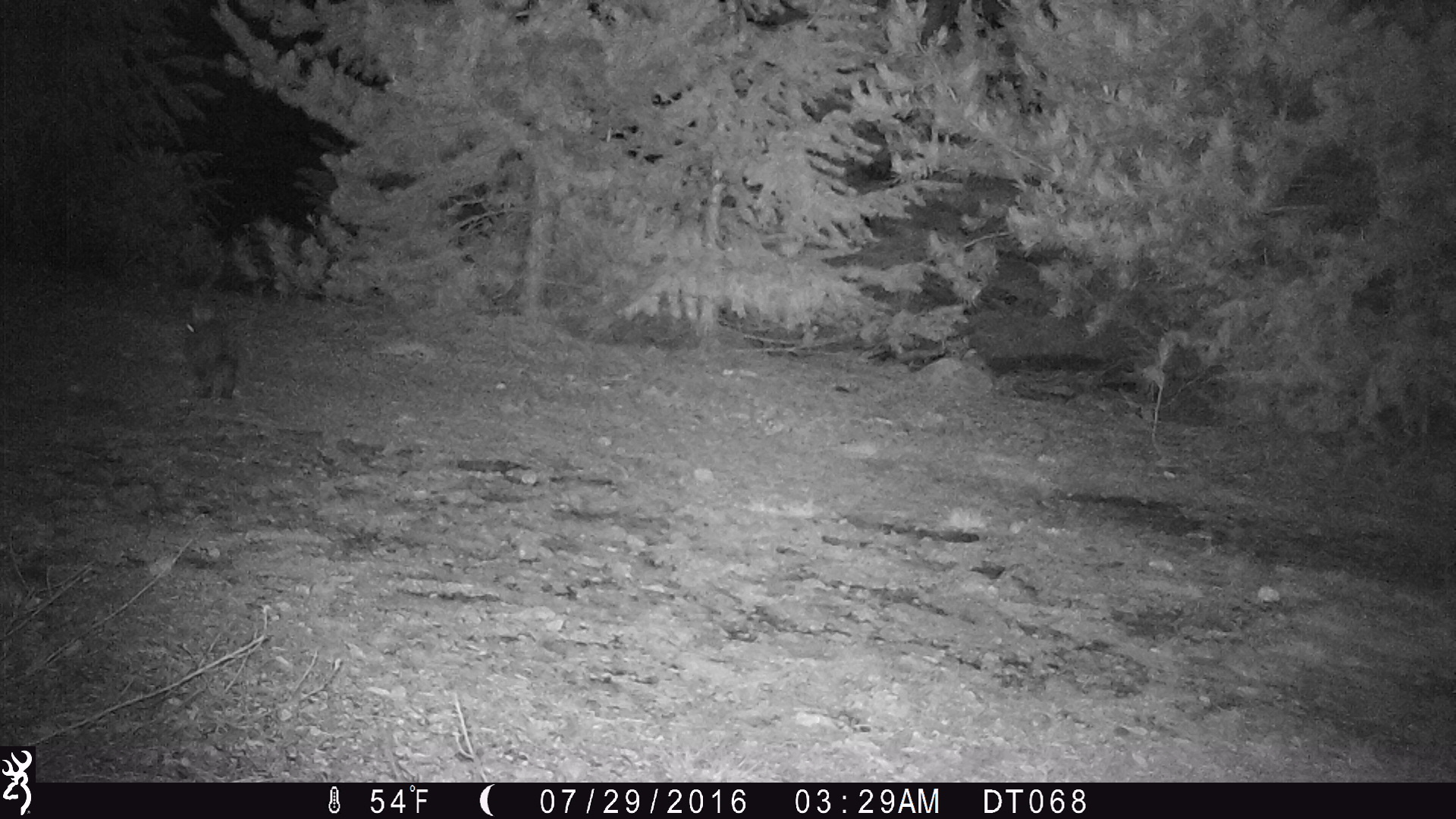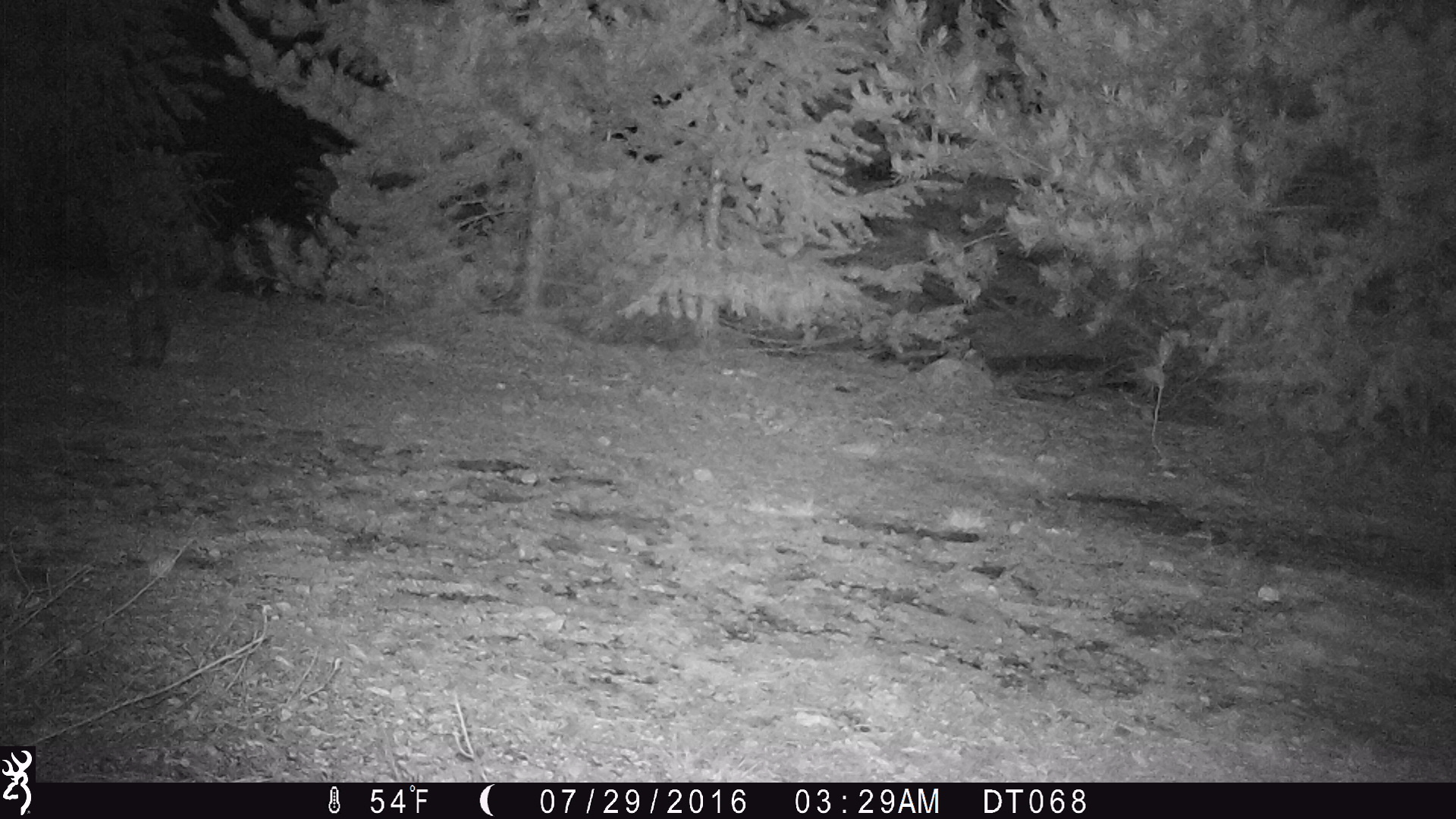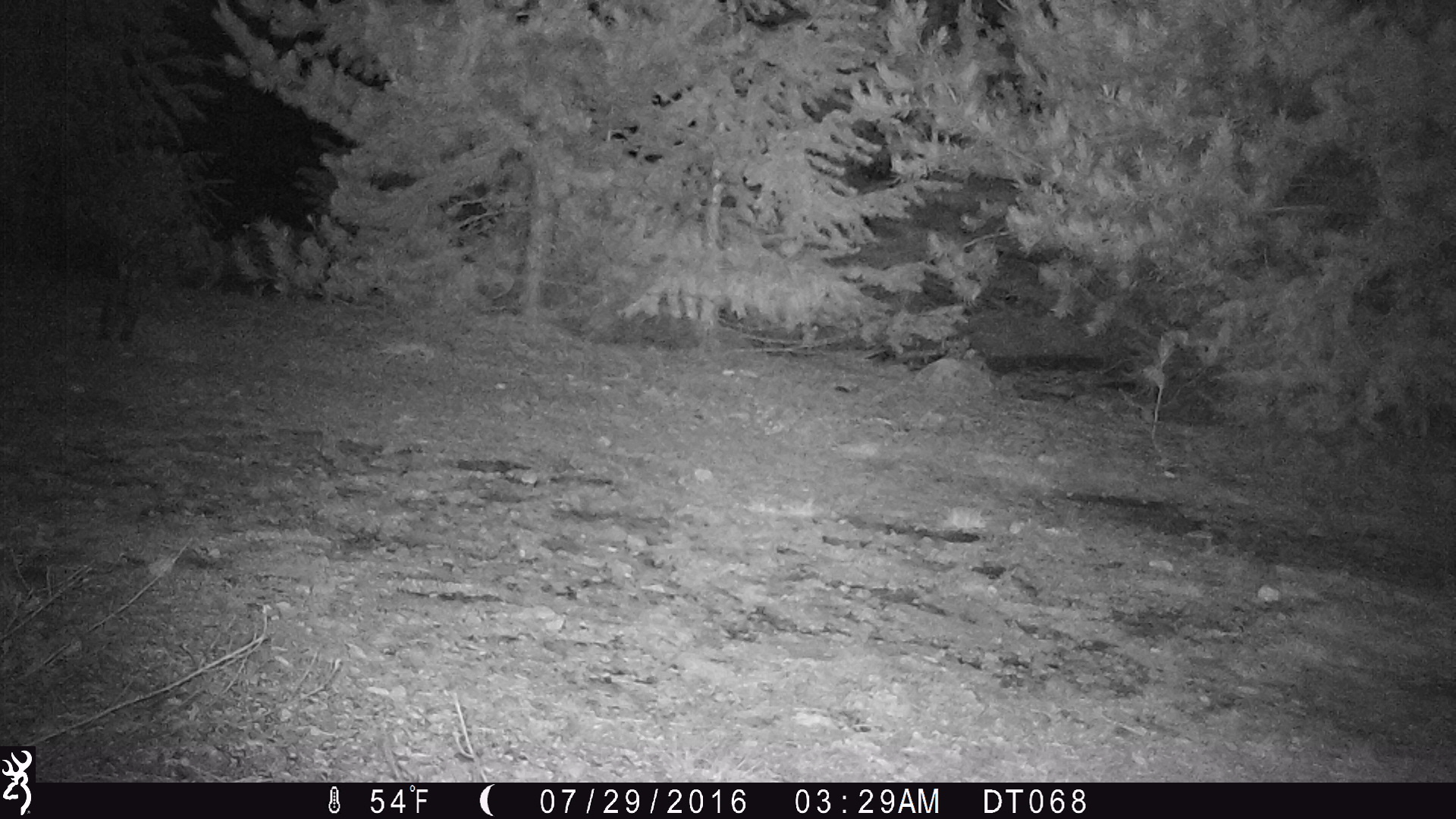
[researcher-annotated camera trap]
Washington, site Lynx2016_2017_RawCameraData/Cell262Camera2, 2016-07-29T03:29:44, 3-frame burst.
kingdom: Animalia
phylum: Chordata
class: Mammalia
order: Lagomorpha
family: Leporidae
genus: Lepus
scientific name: Lepus americanus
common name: snowshoe hare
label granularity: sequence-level